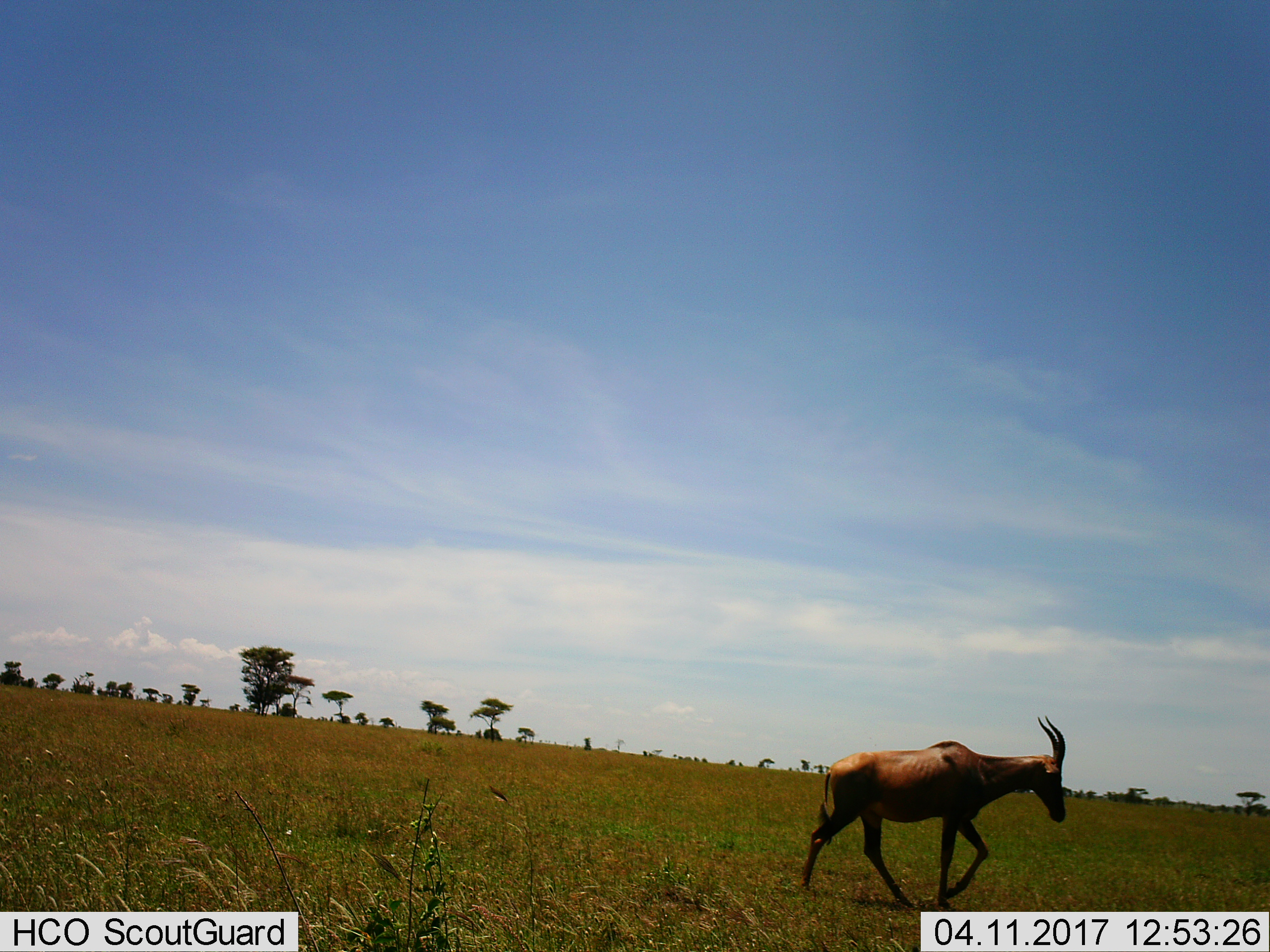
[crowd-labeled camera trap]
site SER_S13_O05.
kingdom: Animalia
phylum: Chordata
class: Mammalia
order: Artiodactyla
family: Bovidae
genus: Damaliscus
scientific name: Damaliscus lunatus jimela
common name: topi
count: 1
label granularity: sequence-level